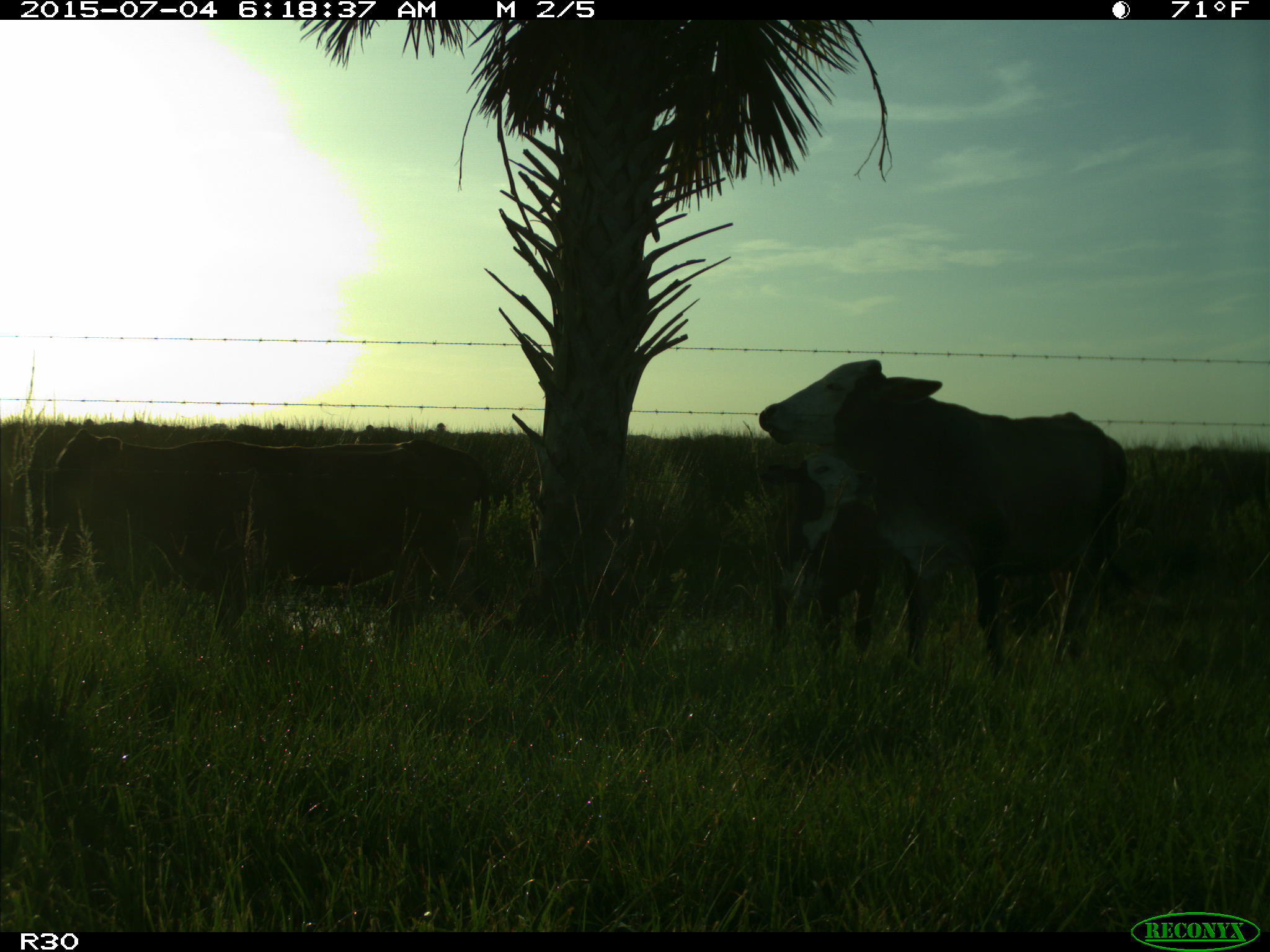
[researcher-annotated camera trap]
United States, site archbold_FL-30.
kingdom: Animalia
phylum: Chordata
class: Mammalia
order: Artiodactyla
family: Bovidae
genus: Bos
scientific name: Bos taurus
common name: domestic cow